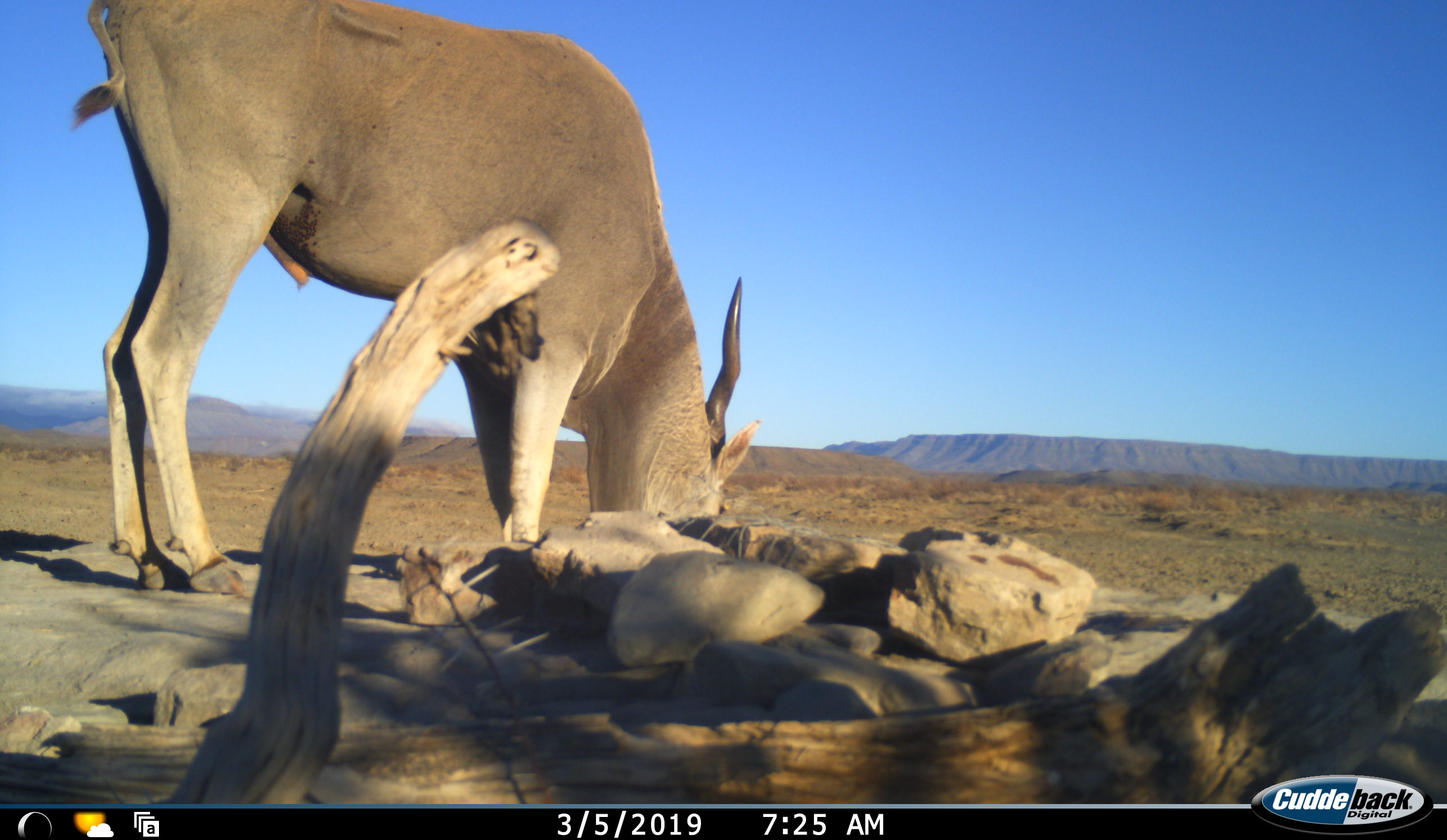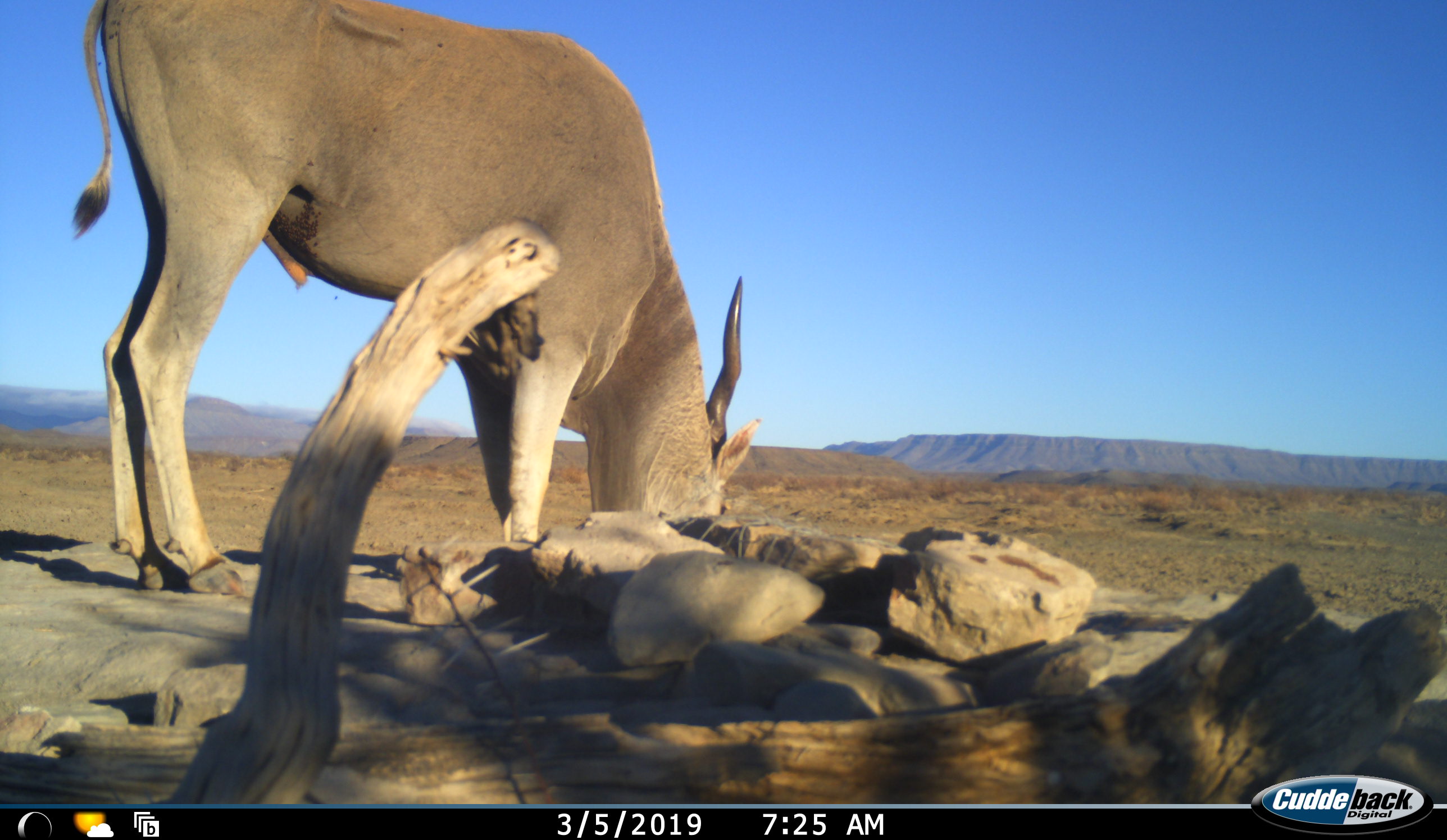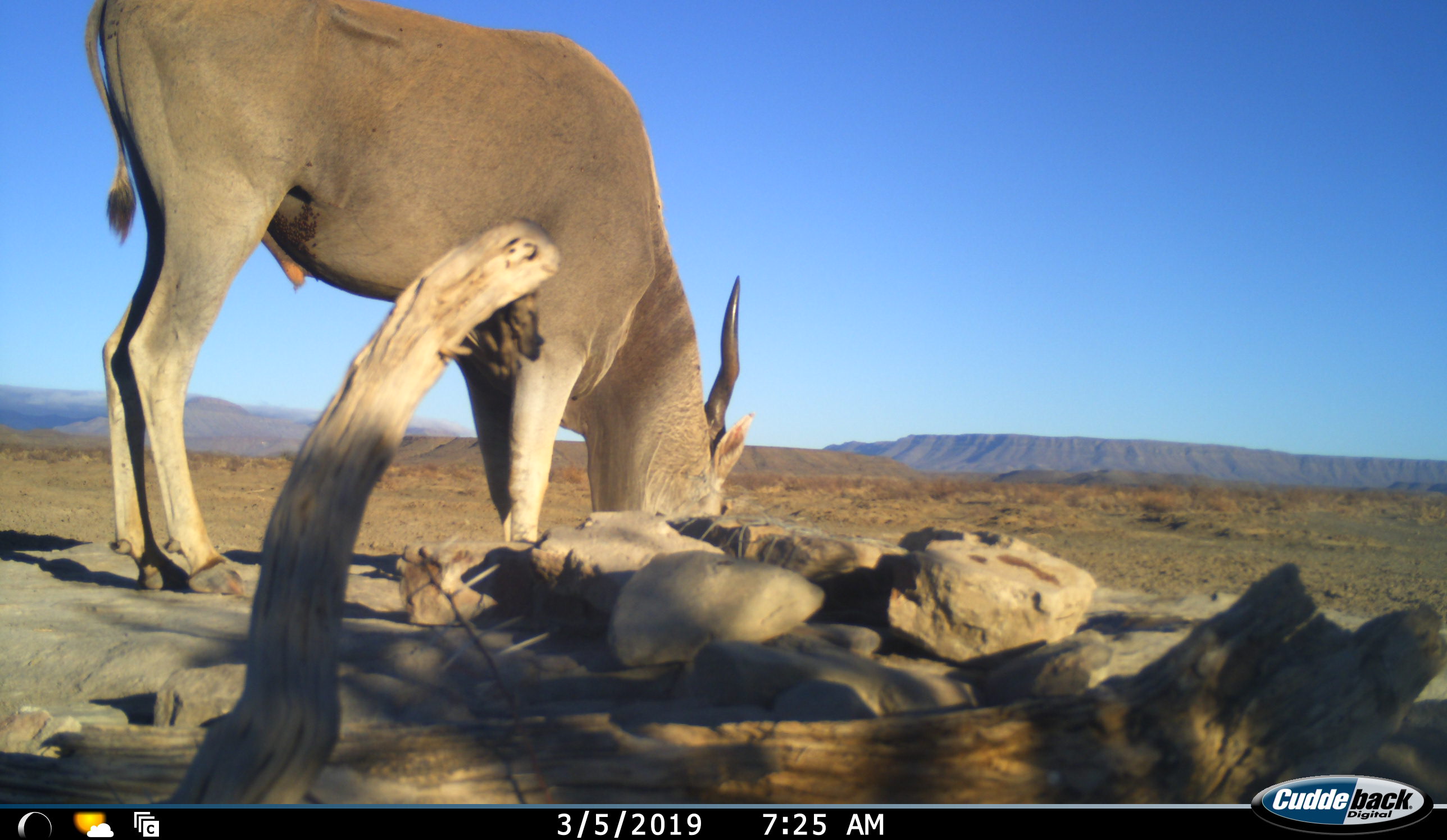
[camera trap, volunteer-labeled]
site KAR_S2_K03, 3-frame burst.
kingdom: Animalia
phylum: Chordata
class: Mammalia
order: Artiodactyla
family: Bovidae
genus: Tragelaphus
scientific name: Tragelaphus oryx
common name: eland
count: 1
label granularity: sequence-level